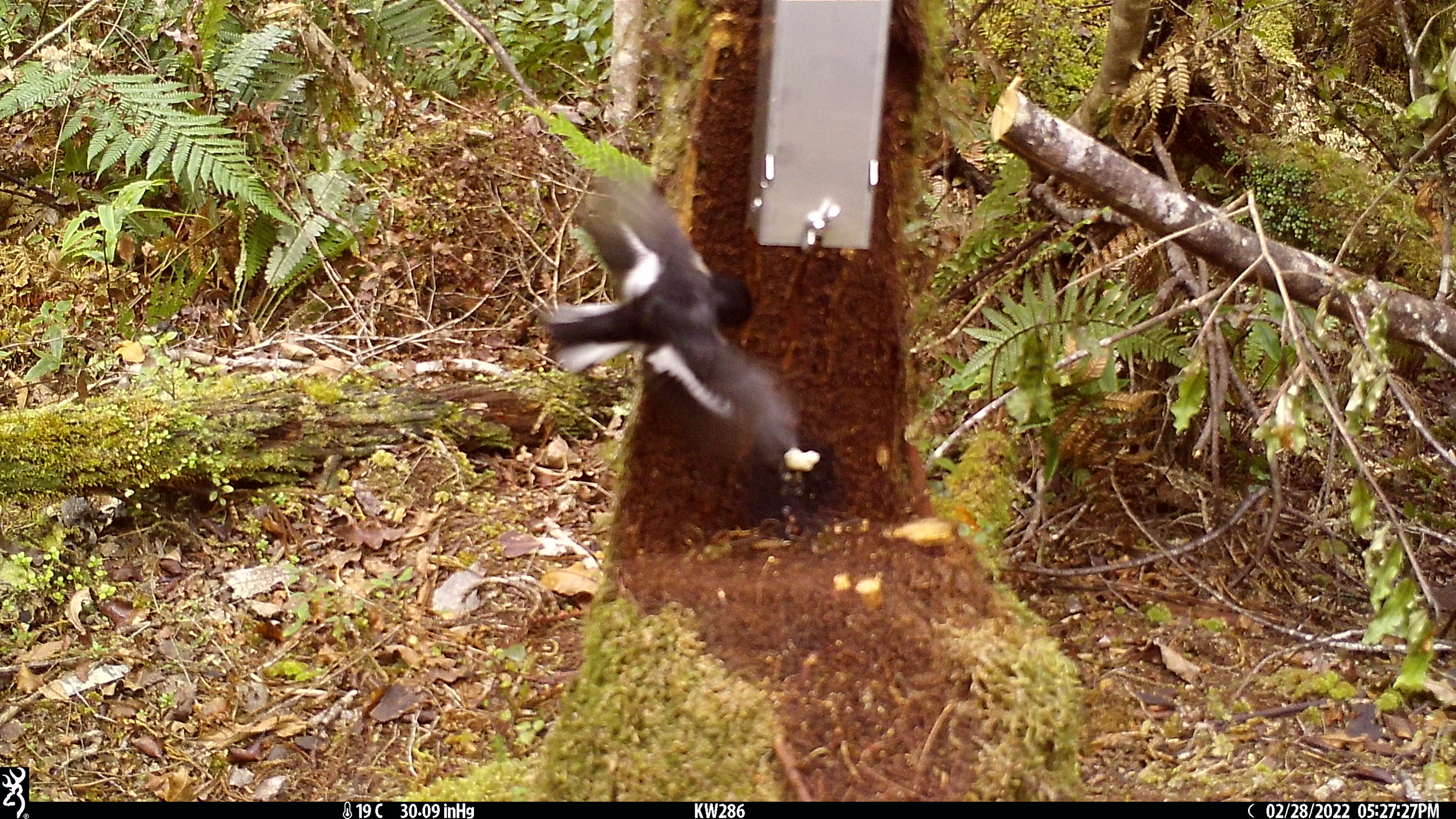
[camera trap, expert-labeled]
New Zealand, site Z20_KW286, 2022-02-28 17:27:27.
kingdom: Animalia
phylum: Chordata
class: Aves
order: Passeriformes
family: Petroicidae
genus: Petroica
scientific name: Petroica macrocephala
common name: tomtit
Tomtit (Petroica macrocephala).